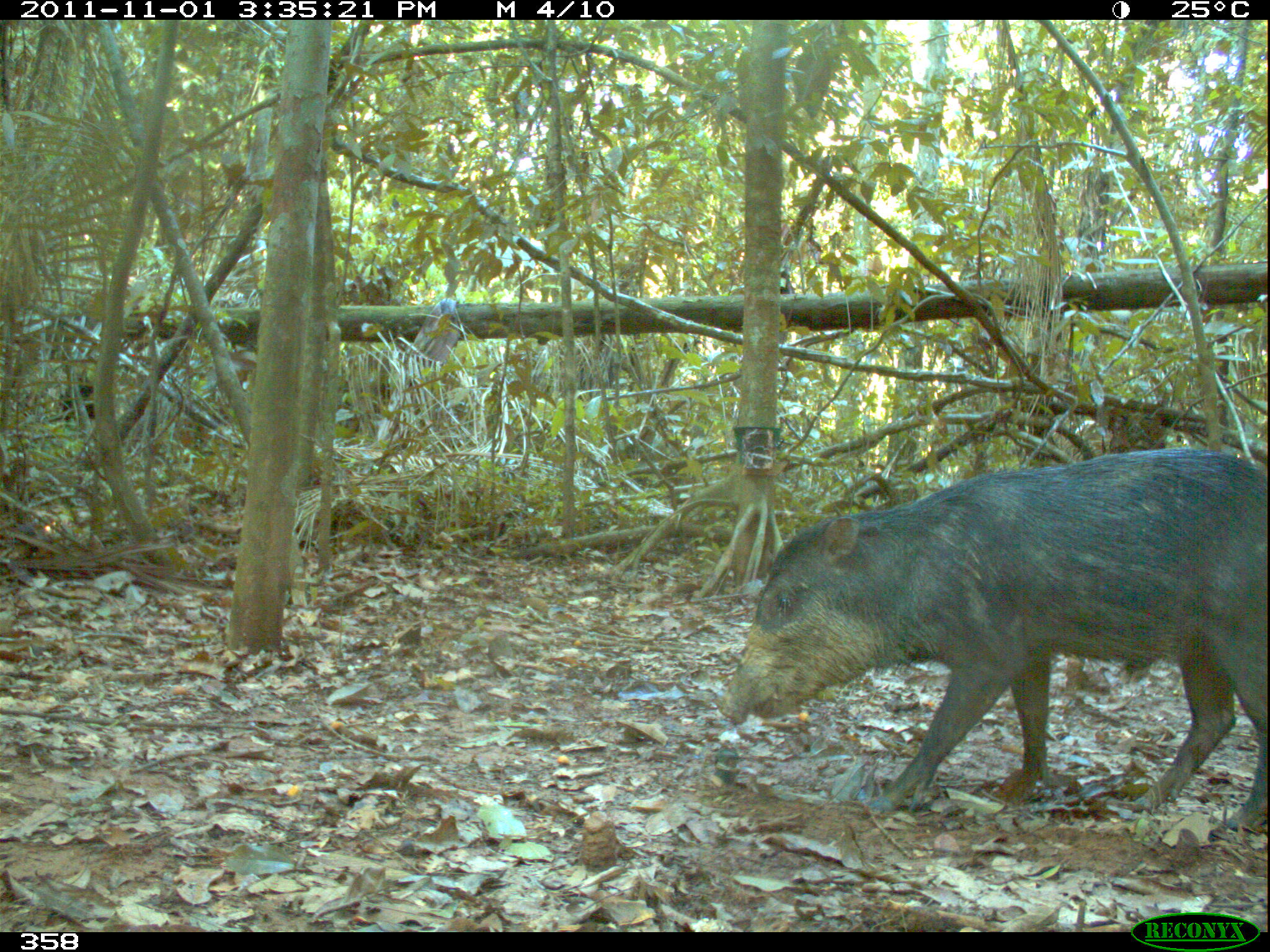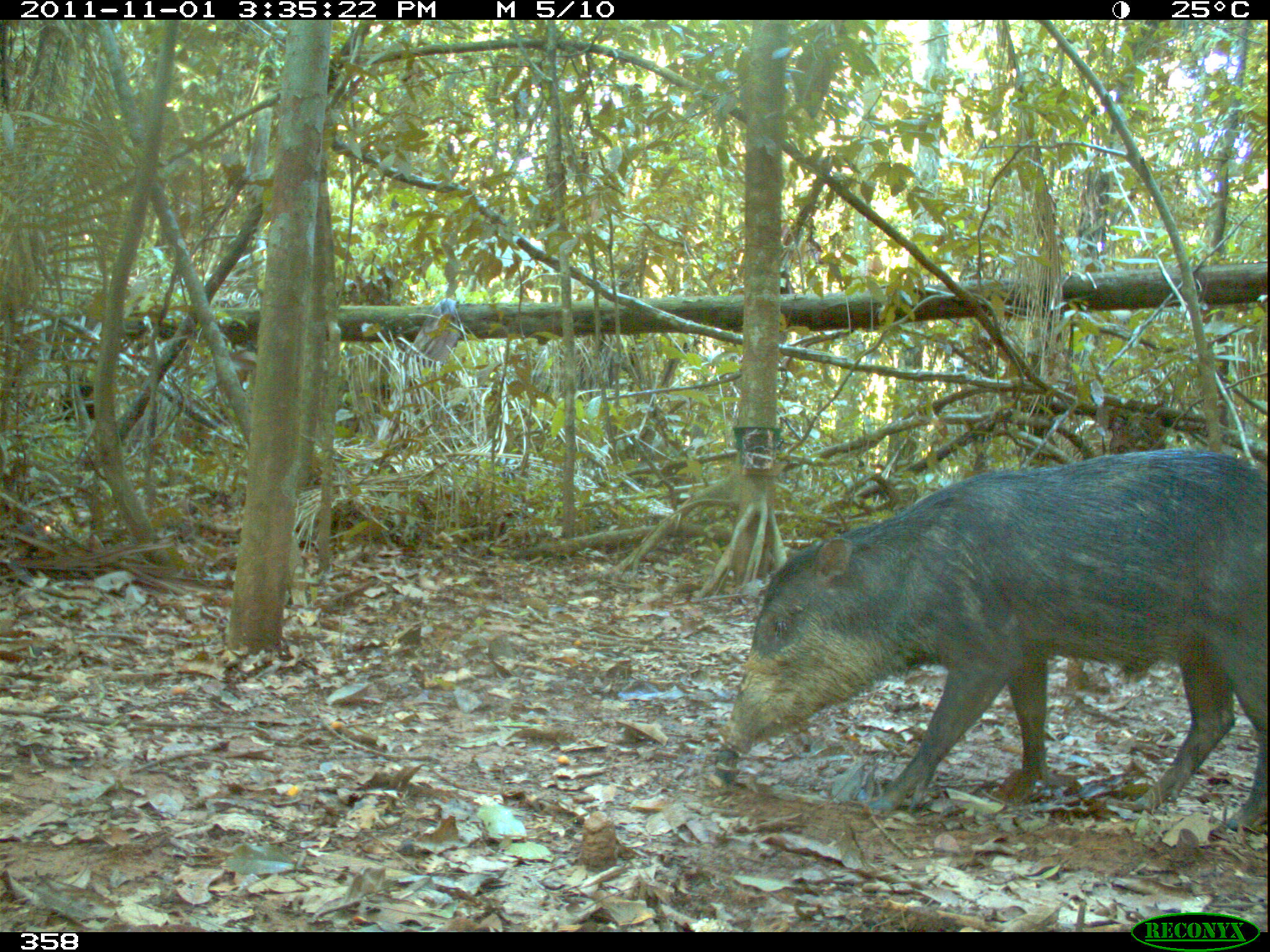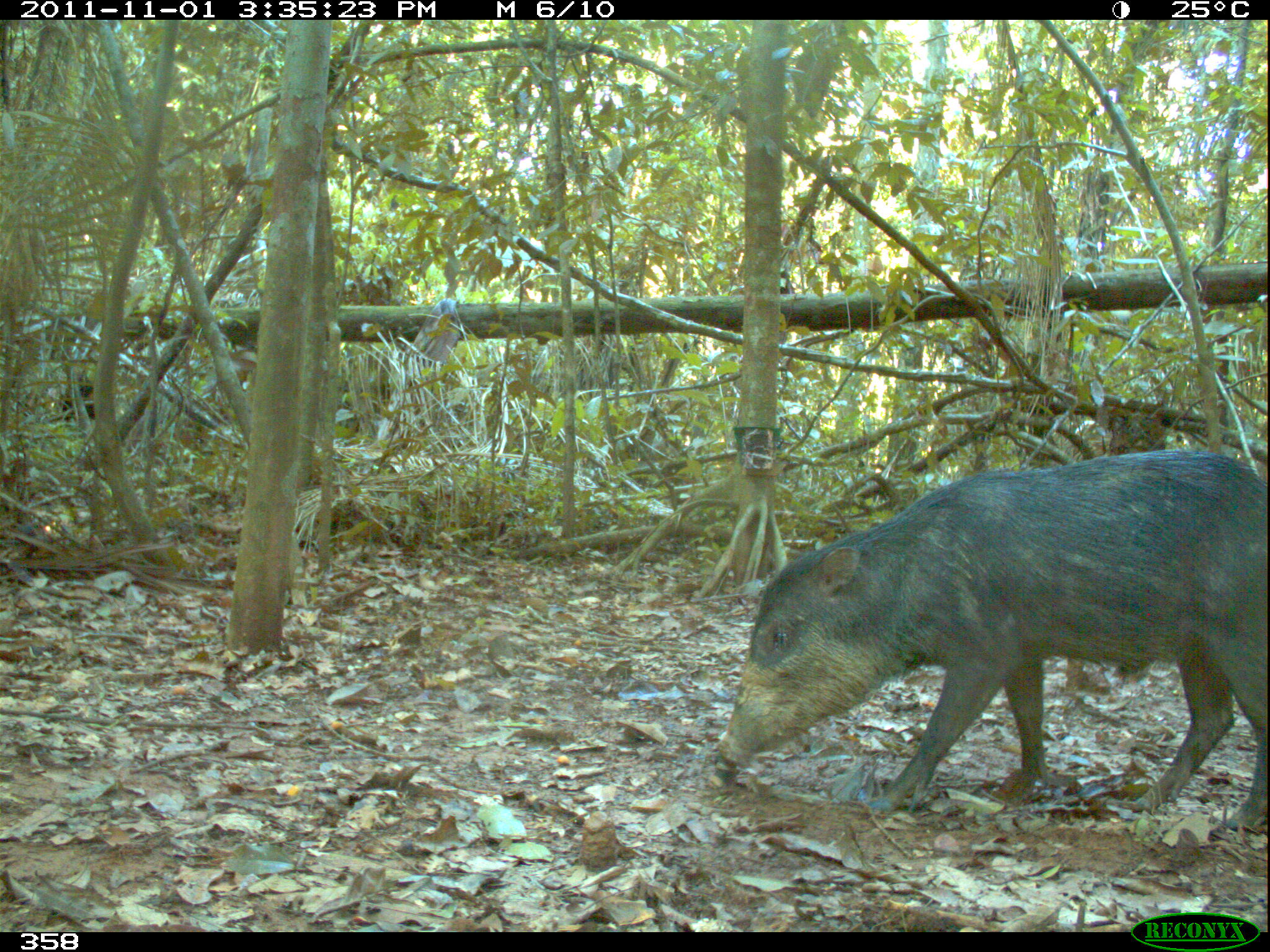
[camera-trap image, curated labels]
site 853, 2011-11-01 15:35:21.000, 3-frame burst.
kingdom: Animalia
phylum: Chordata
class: Mammalia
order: Artiodactyla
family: Tayassuidae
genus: Tayassu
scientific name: Tayassu pecari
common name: white-lipped peccary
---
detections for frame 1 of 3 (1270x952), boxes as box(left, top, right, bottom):
tayassu pecari: box(718, 447, 1270, 829)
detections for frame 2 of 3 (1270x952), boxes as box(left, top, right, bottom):
tayassu pecari: box(715, 447, 1270, 829)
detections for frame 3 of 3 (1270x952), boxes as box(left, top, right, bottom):
tayassu pecari: box(715, 447, 1270, 829)